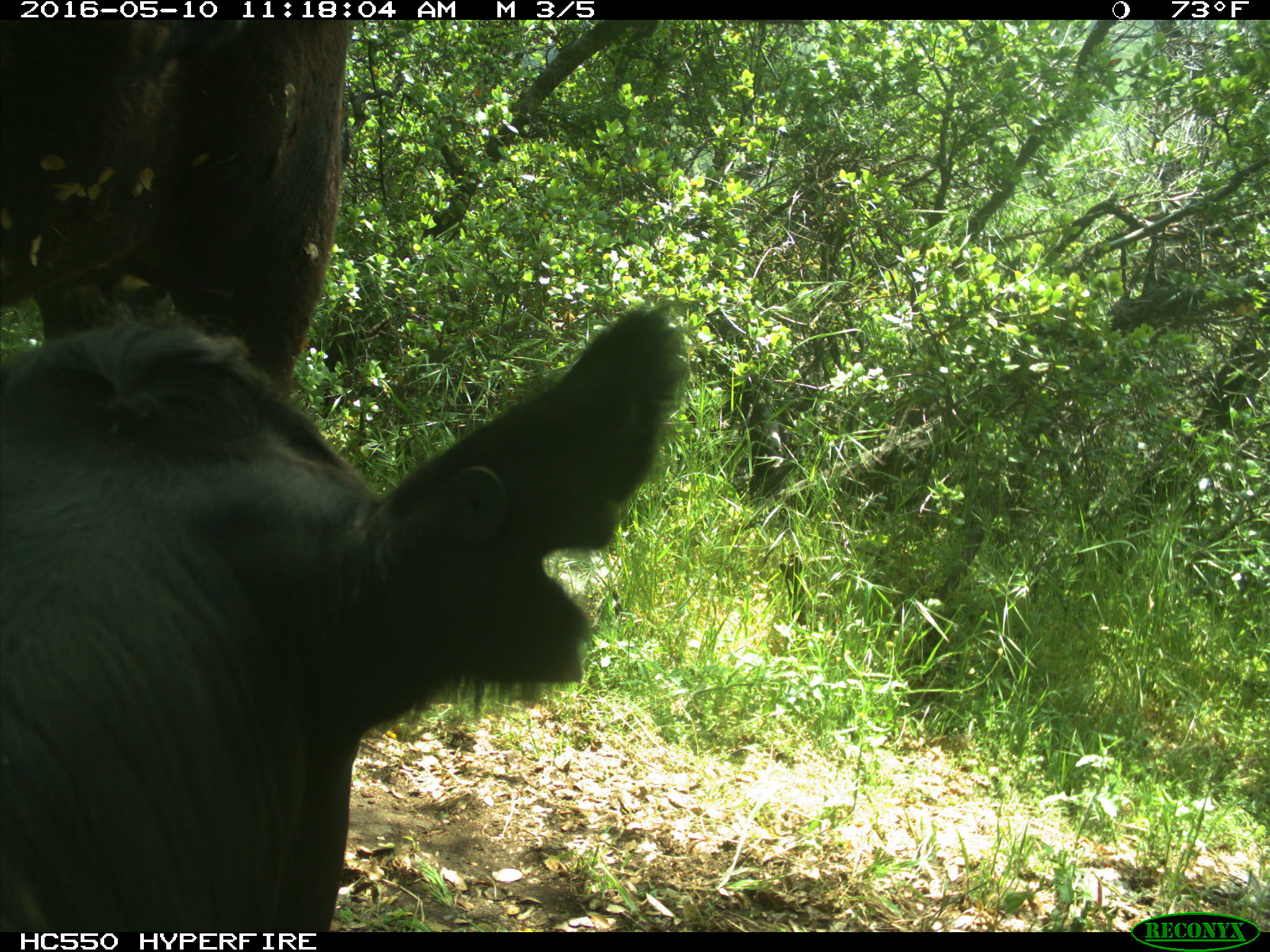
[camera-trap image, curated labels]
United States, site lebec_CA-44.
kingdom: Animalia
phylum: Chordata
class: Mammalia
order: Artiodactyla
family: Bovidae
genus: Bos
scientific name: Bos taurus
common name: domestic cow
Bos taurus (domestic cow).